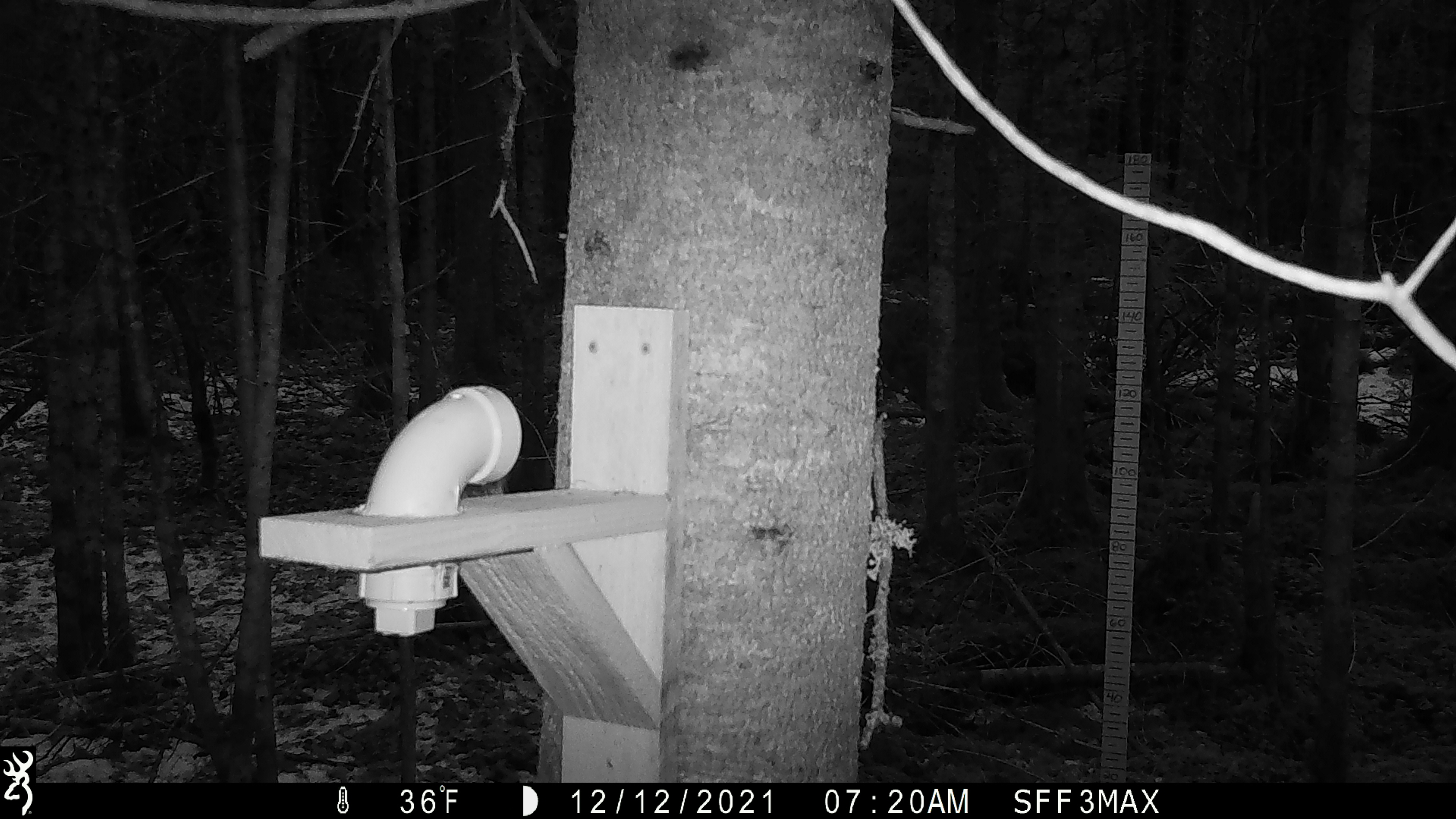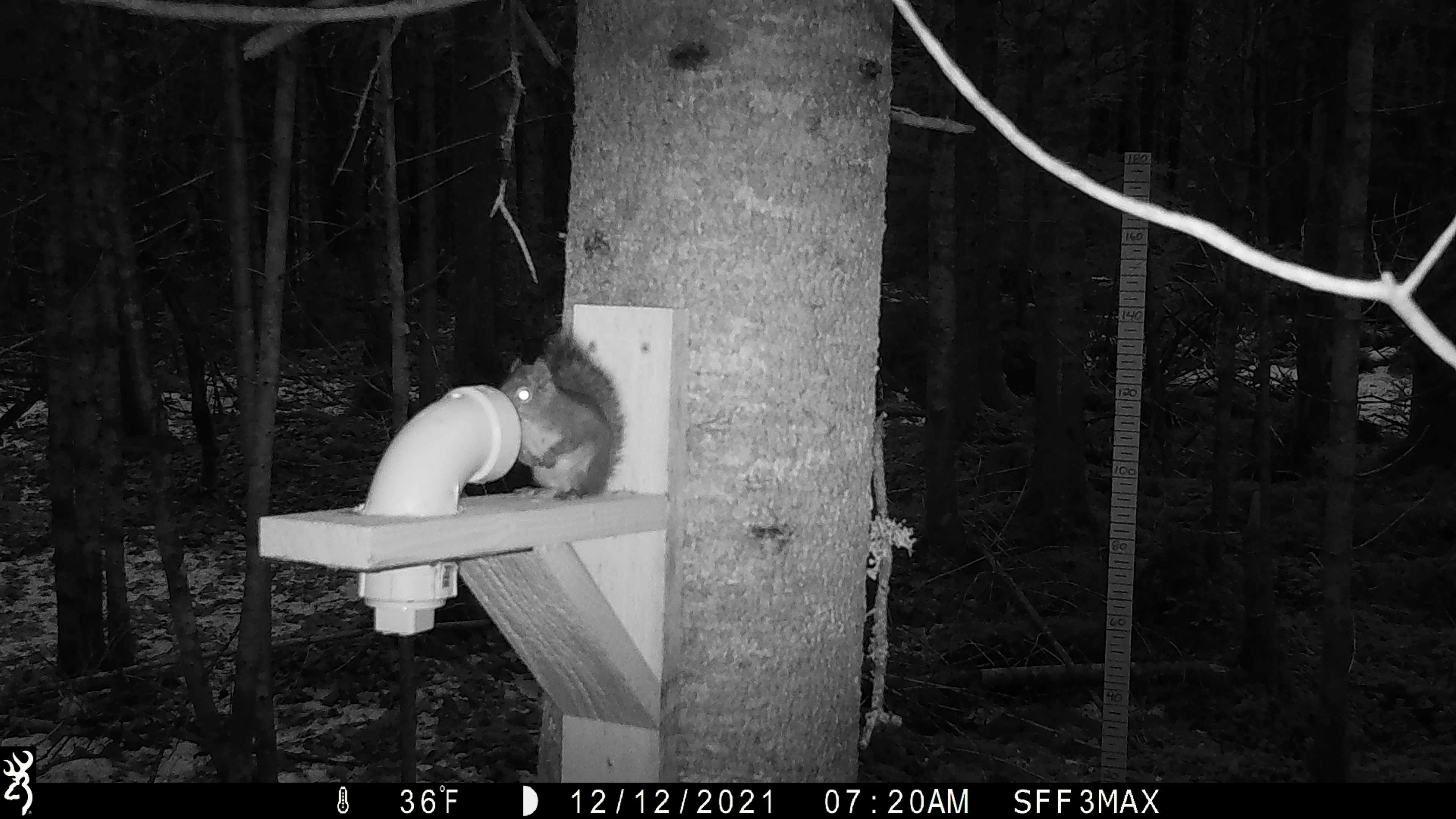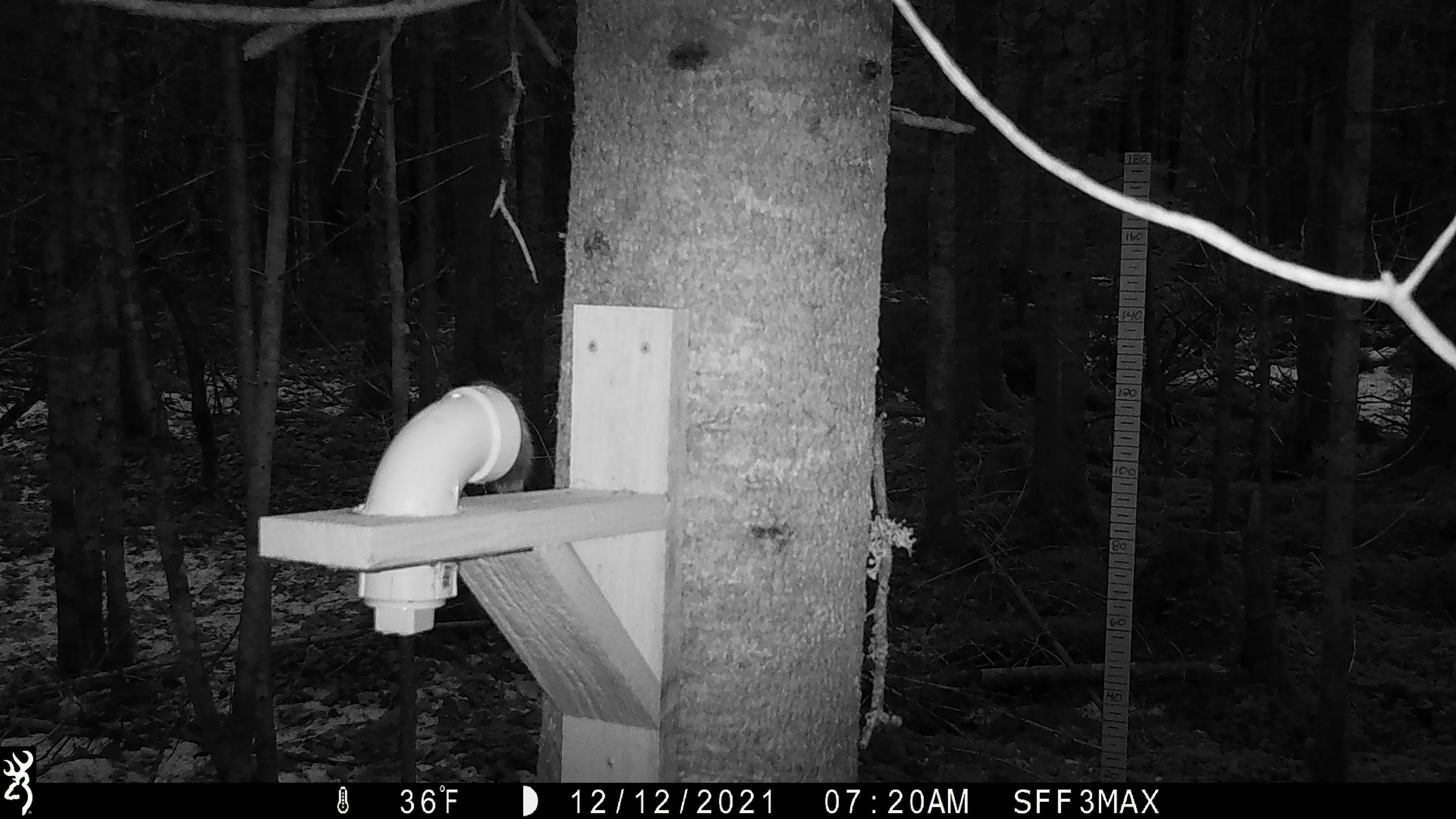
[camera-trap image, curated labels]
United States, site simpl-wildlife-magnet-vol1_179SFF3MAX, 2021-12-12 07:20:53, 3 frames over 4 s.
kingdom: Animalia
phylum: Chordata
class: Mammalia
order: Rodentia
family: Sciuridae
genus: Tamiasciurus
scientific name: Tamiasciurus hudsonicus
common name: red squirrel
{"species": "red squirrel (Tamiasciurus hudsonicus)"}